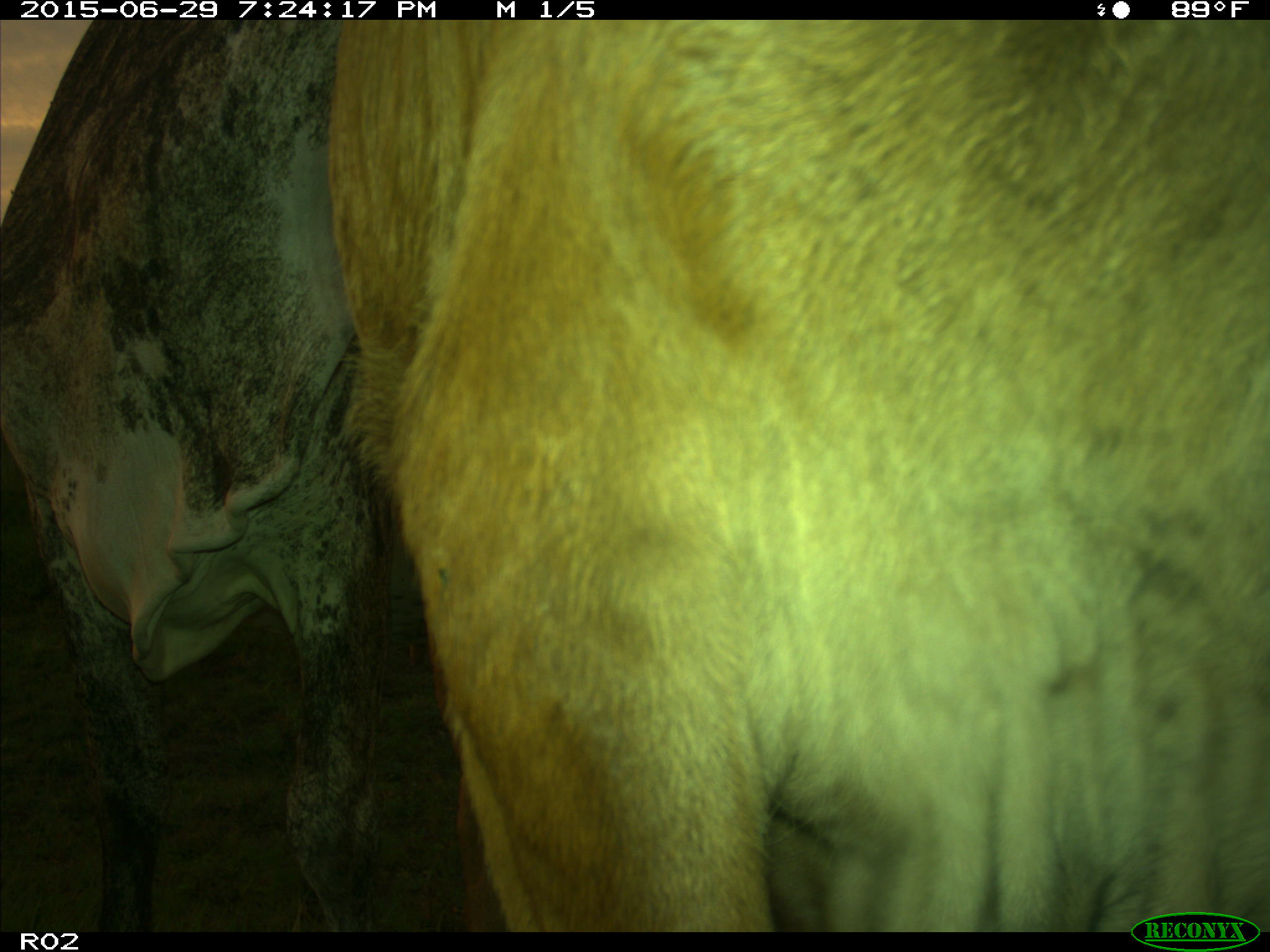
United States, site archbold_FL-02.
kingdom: Animalia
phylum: Chordata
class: Mammalia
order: Artiodactyla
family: Bovidae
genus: Bos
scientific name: Bos taurus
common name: domestic cow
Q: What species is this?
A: Bos taurus (domestic cow).